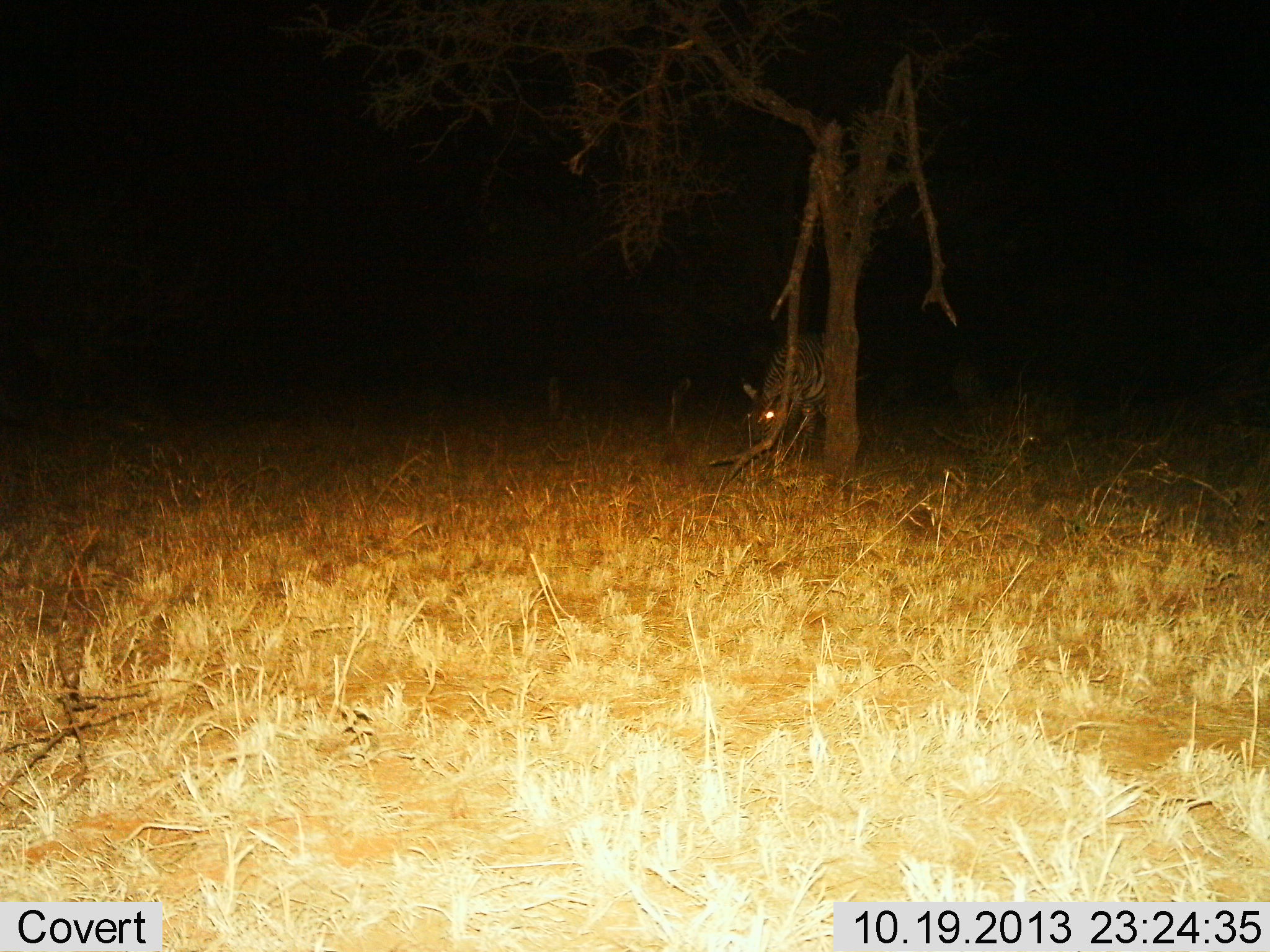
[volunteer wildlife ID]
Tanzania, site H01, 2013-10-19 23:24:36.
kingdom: Animalia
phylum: Chordata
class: Mammalia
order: Perissodactyla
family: Equidae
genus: Equus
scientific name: Equus quagga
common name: plains zebra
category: zebra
Zebra (plains zebra) (Equus quagga), count 1. Behavior (volunteer vote fractions): standing 10%, resting 0%, moving 0%, interacting 0%. Young present (vote fraction): 0%. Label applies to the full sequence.